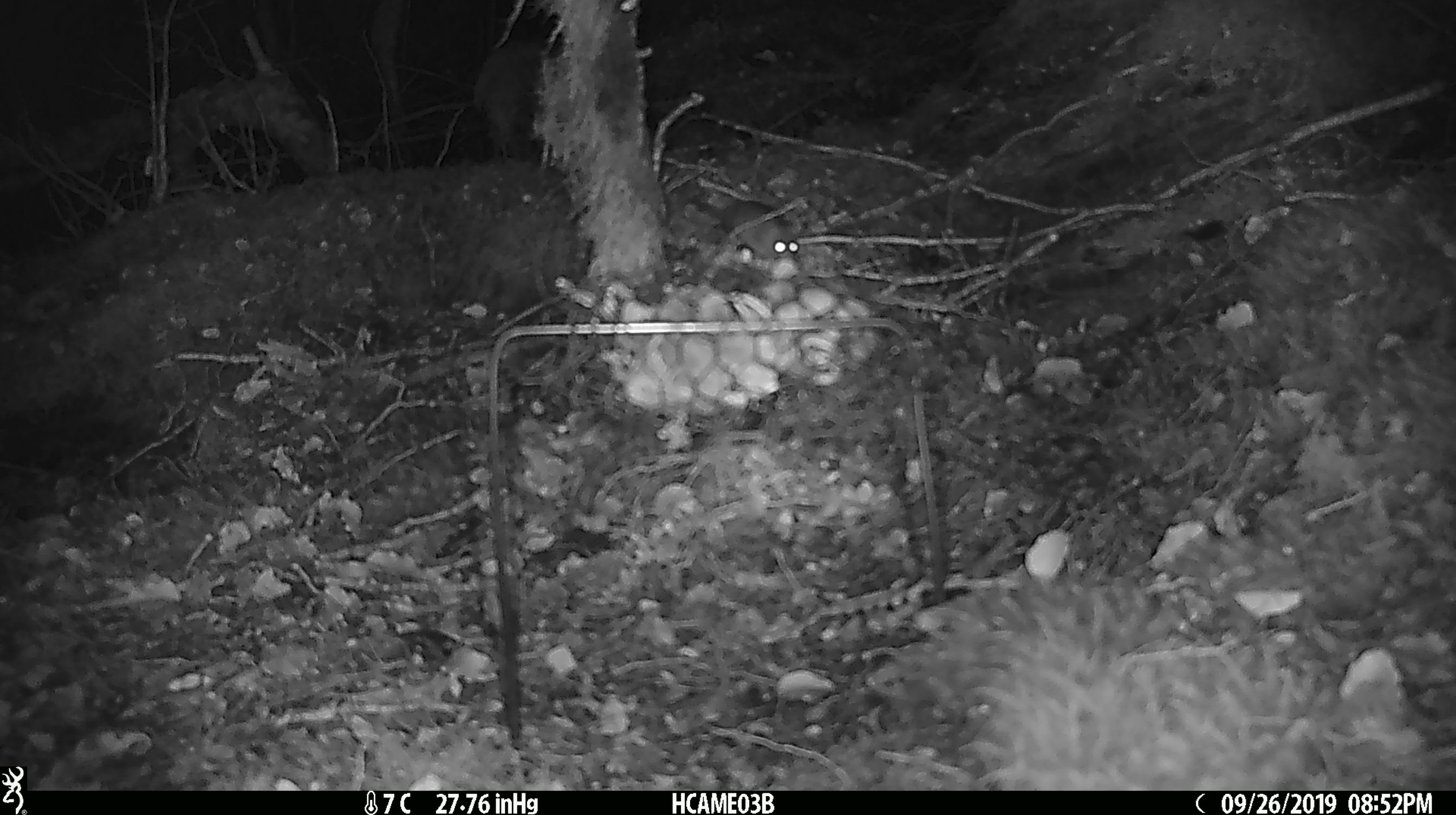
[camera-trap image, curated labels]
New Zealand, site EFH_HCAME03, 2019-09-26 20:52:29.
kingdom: Animalia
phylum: Chordata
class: Mammalia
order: Rodentia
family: Muridae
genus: Mus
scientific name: Mus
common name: mouse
Mouse (Mus).